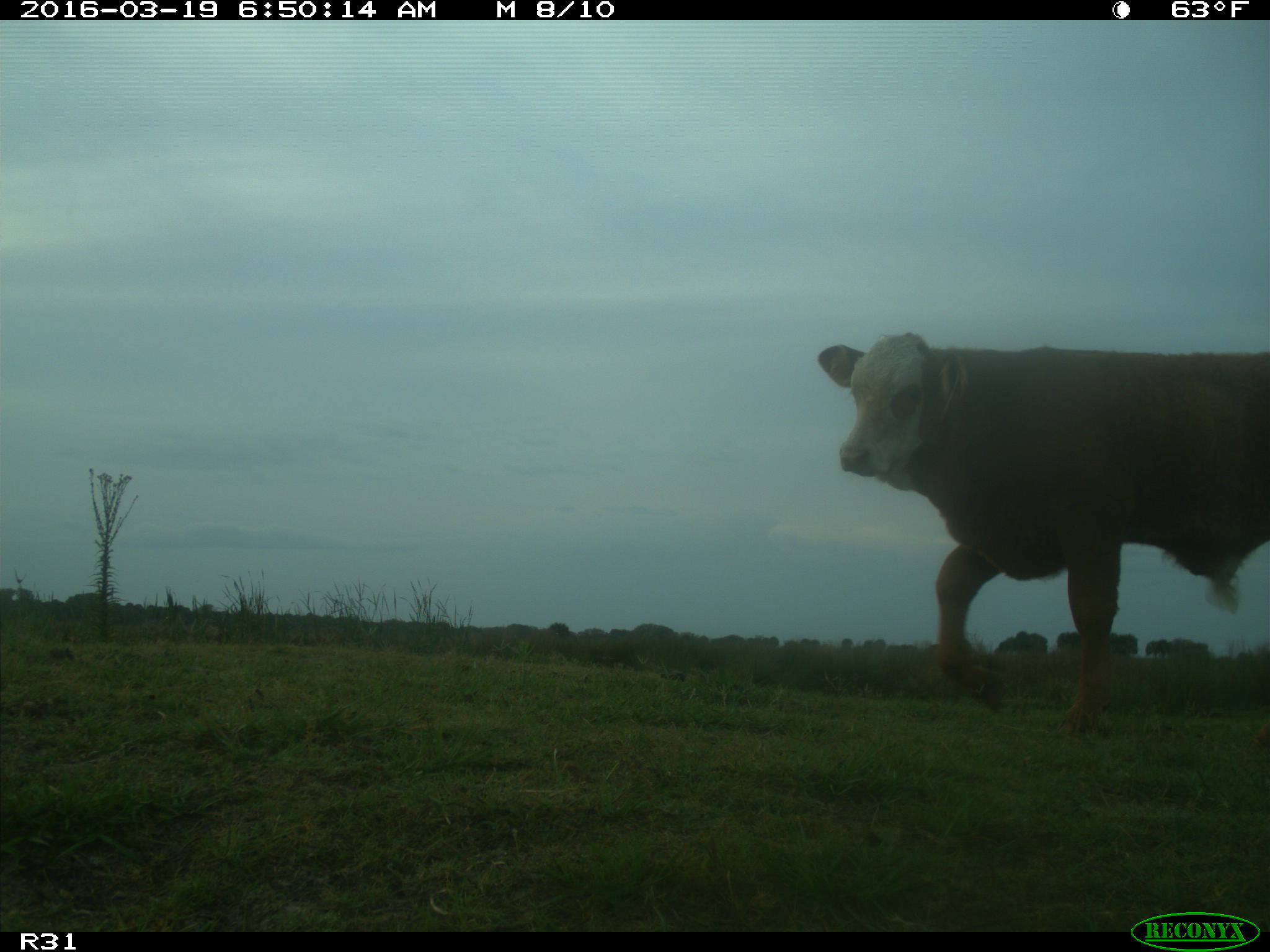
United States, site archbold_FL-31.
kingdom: Animalia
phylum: Chordata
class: Mammalia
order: Artiodactyla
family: Bovidae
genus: Bos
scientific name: Bos taurus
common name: domestic cow